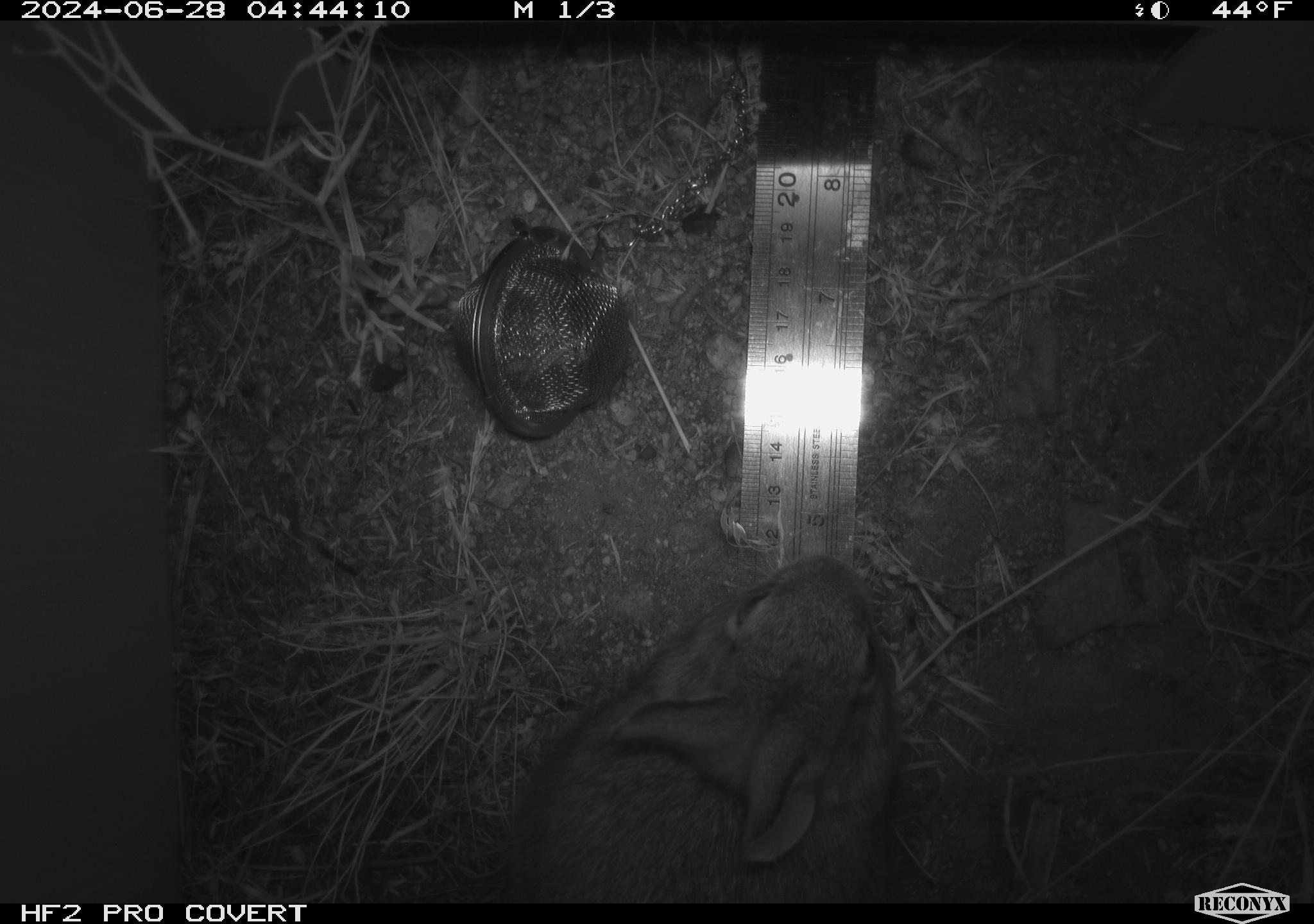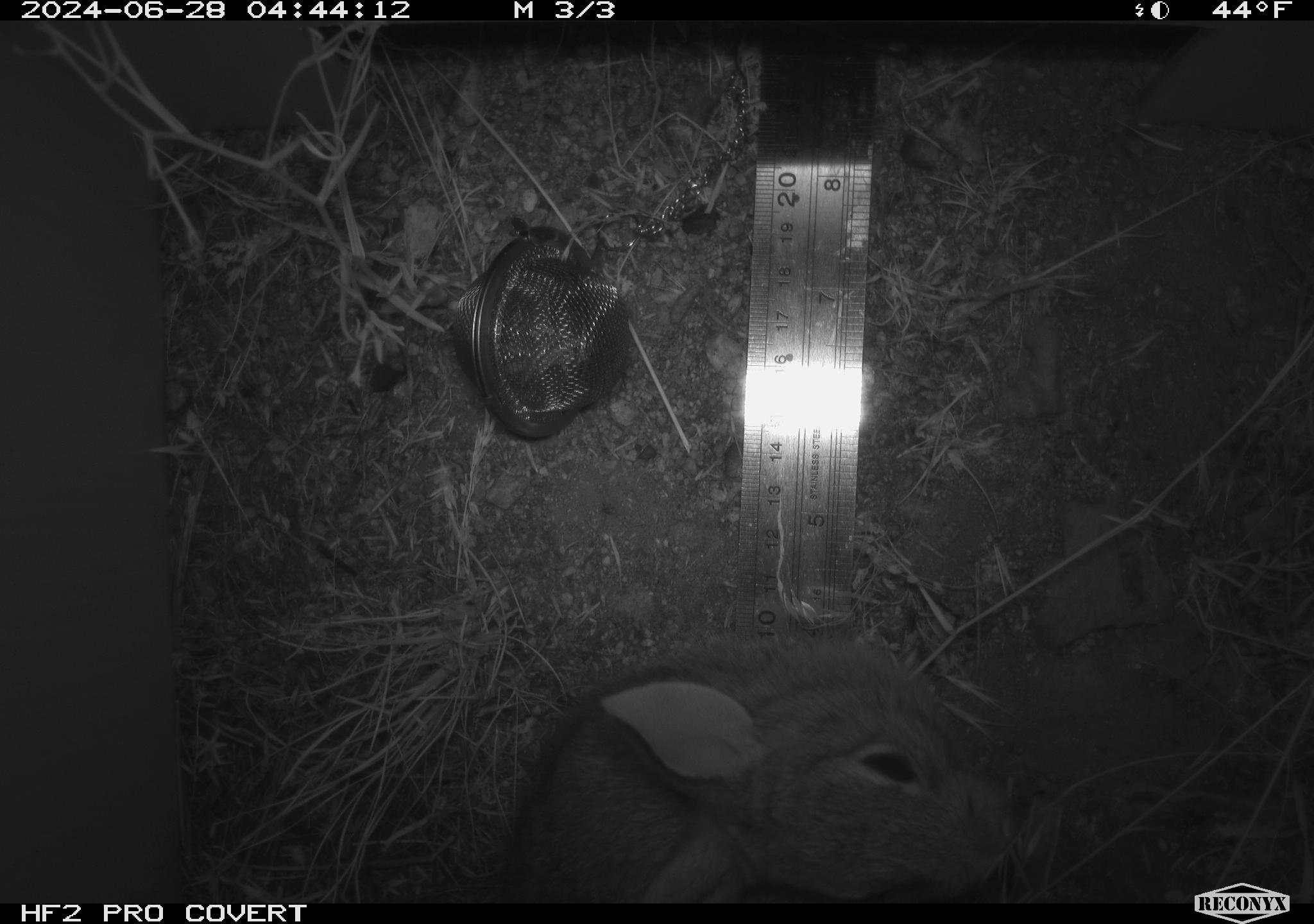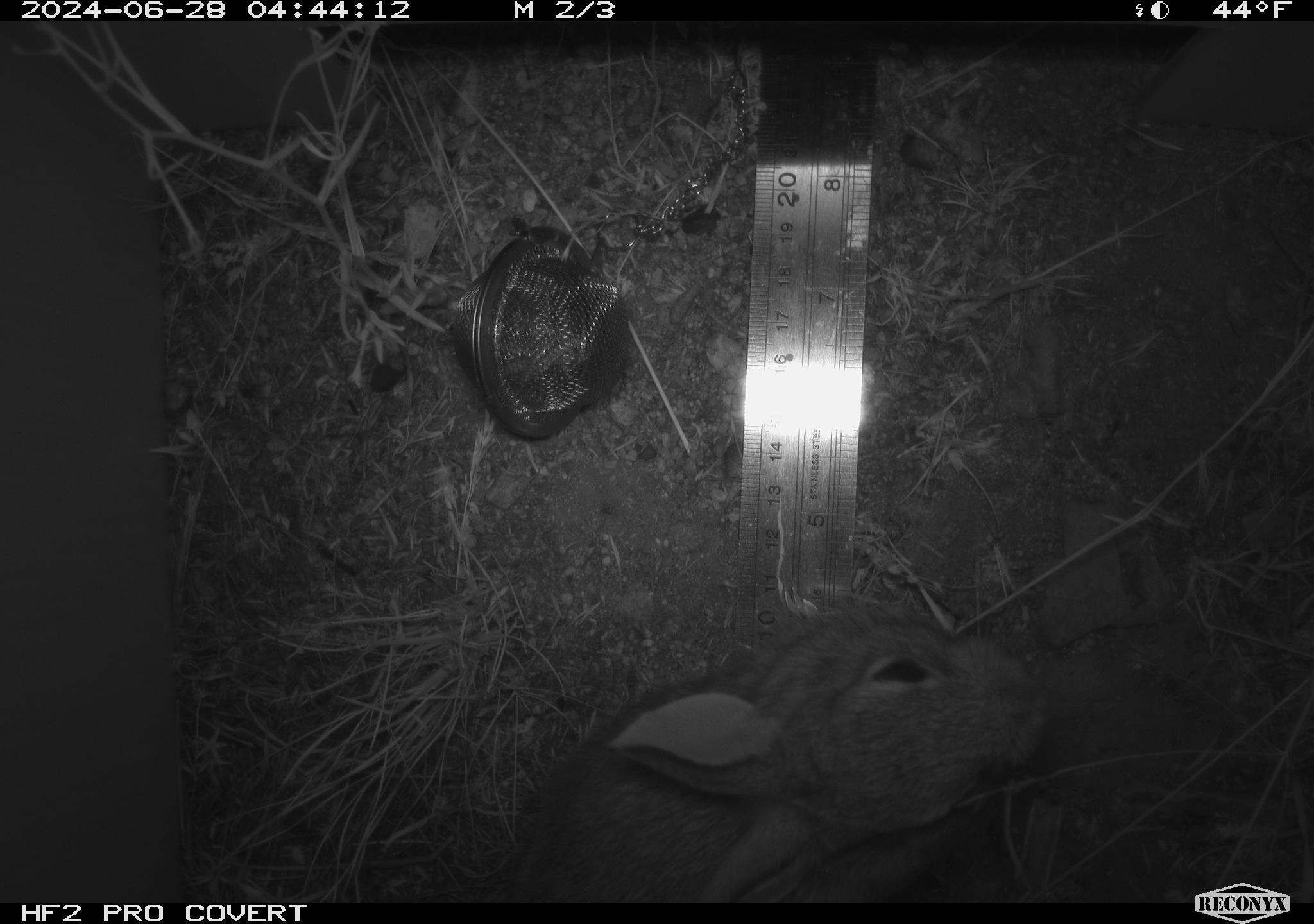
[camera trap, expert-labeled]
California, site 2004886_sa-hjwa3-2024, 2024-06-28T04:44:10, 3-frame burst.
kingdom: Animalia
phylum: Chordata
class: Mammalia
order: Lagomorpha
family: Leporidae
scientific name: Leporidae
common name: rabbit or hare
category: rabbit and hare family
Rabbit and hare family (rabbit or hare) (Leporidae).